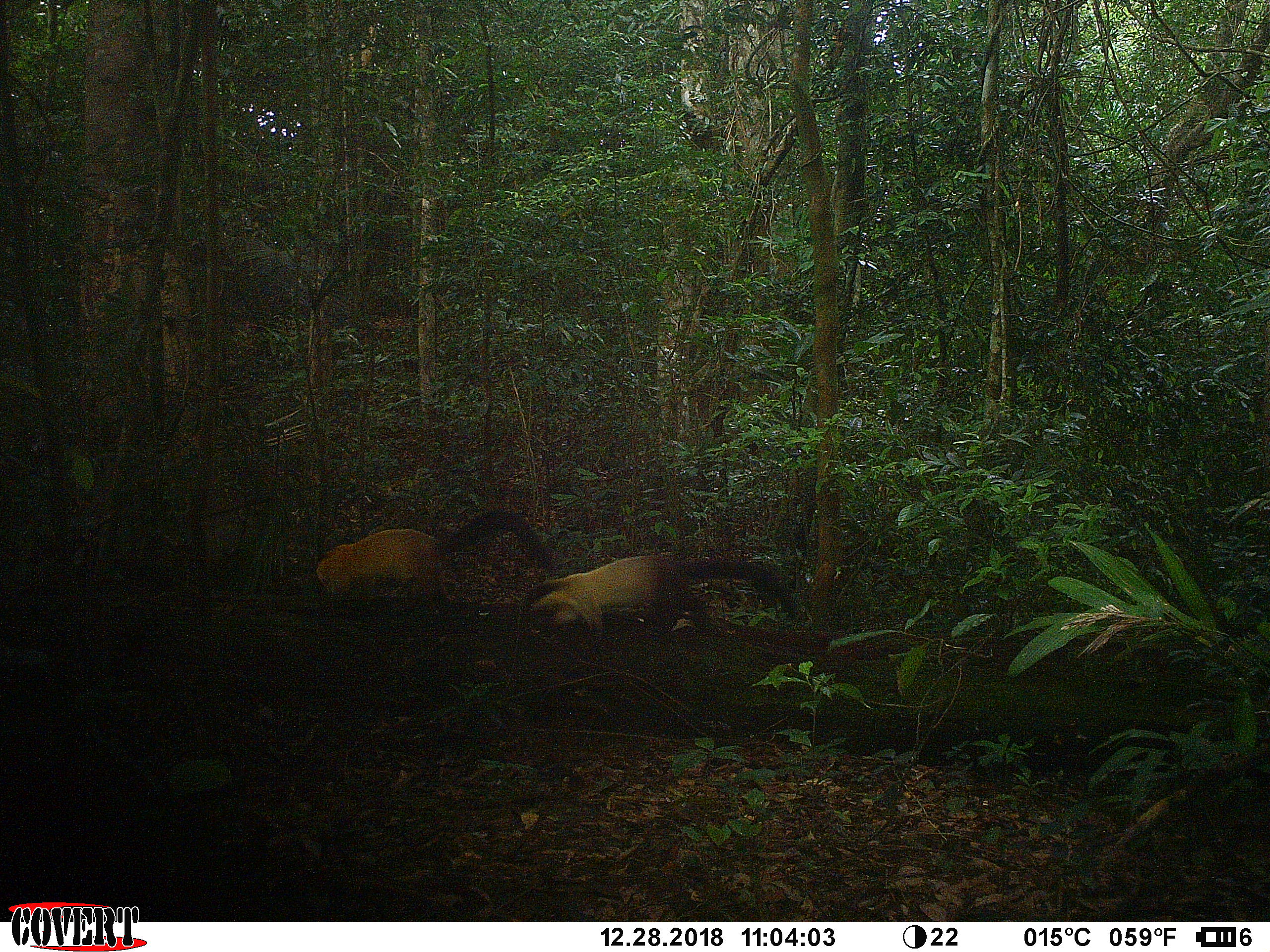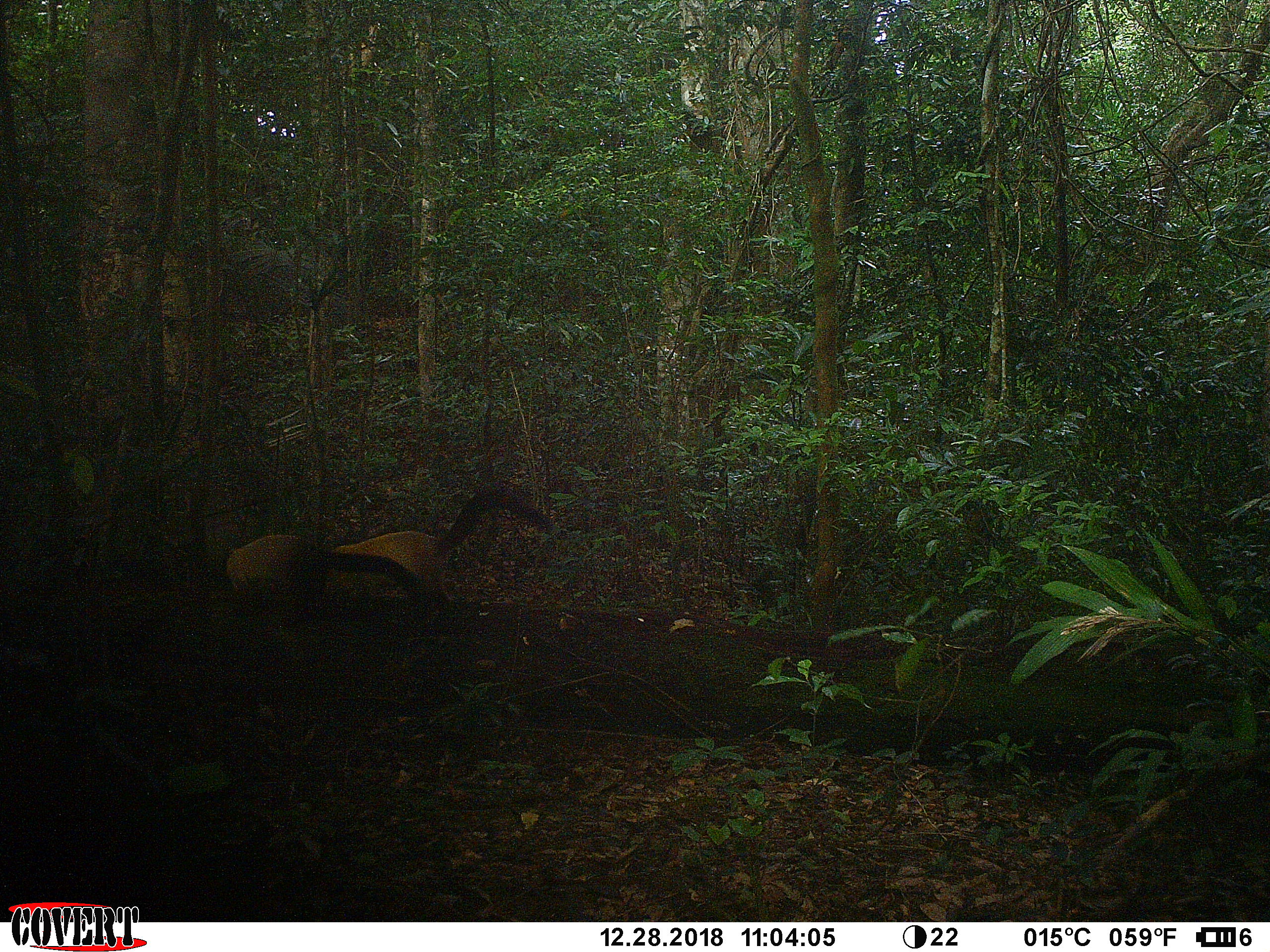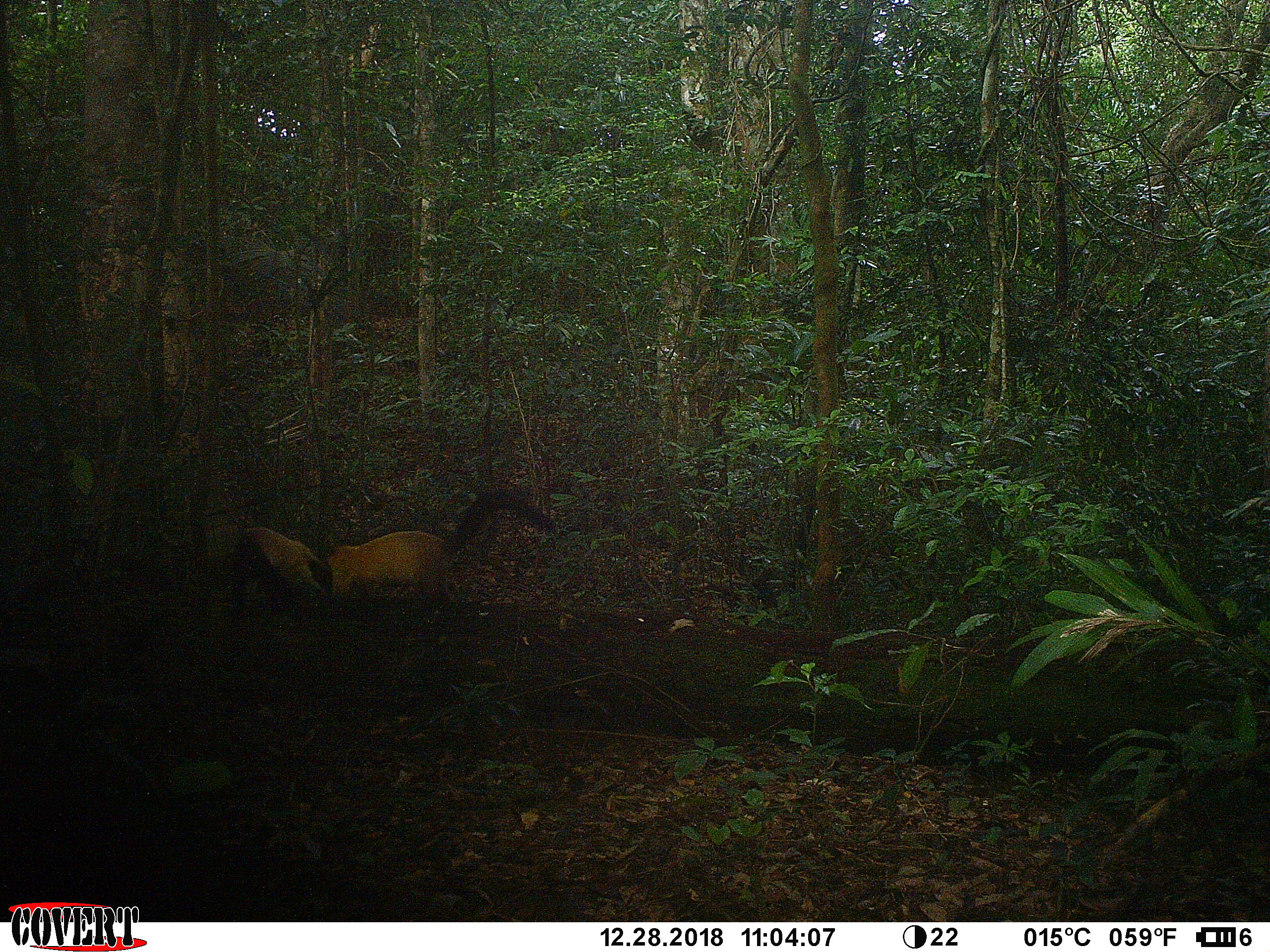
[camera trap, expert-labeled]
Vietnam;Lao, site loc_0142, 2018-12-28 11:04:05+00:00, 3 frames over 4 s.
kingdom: Animalia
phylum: Chordata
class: Mammalia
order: Carnivora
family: Mustelidae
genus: Martes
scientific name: Martes flavigula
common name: yellow-throated marten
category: yellow throated marten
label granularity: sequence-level